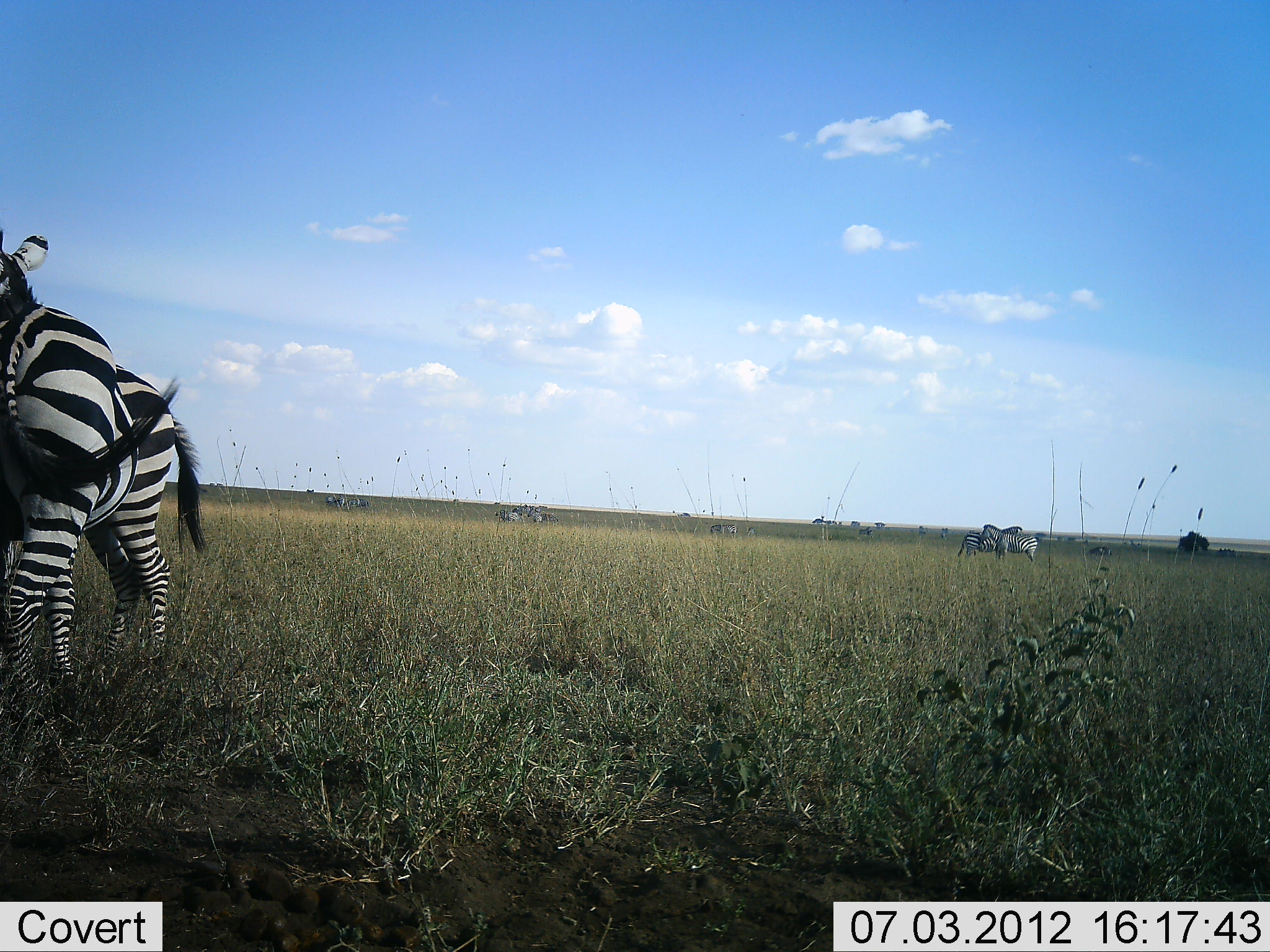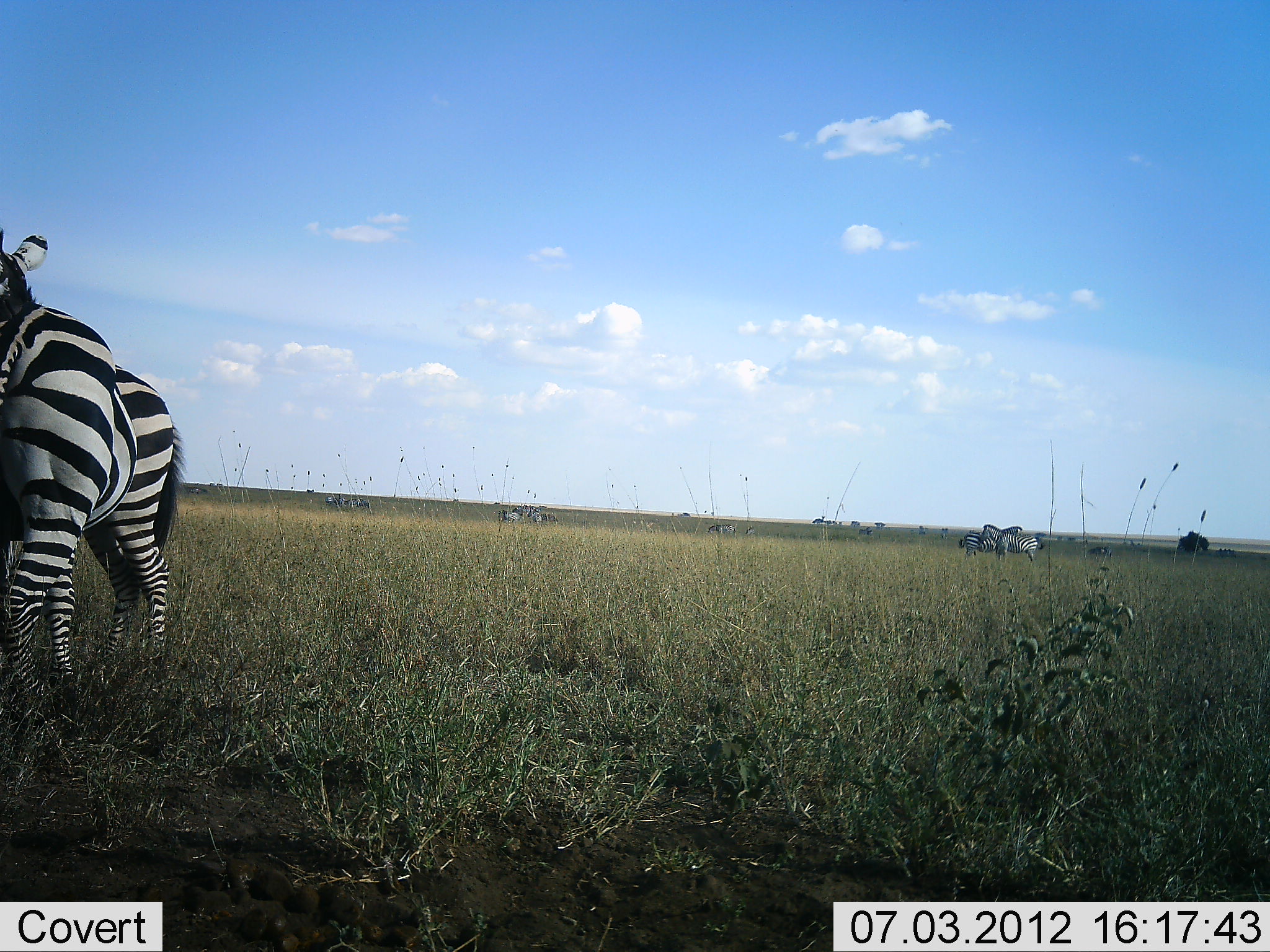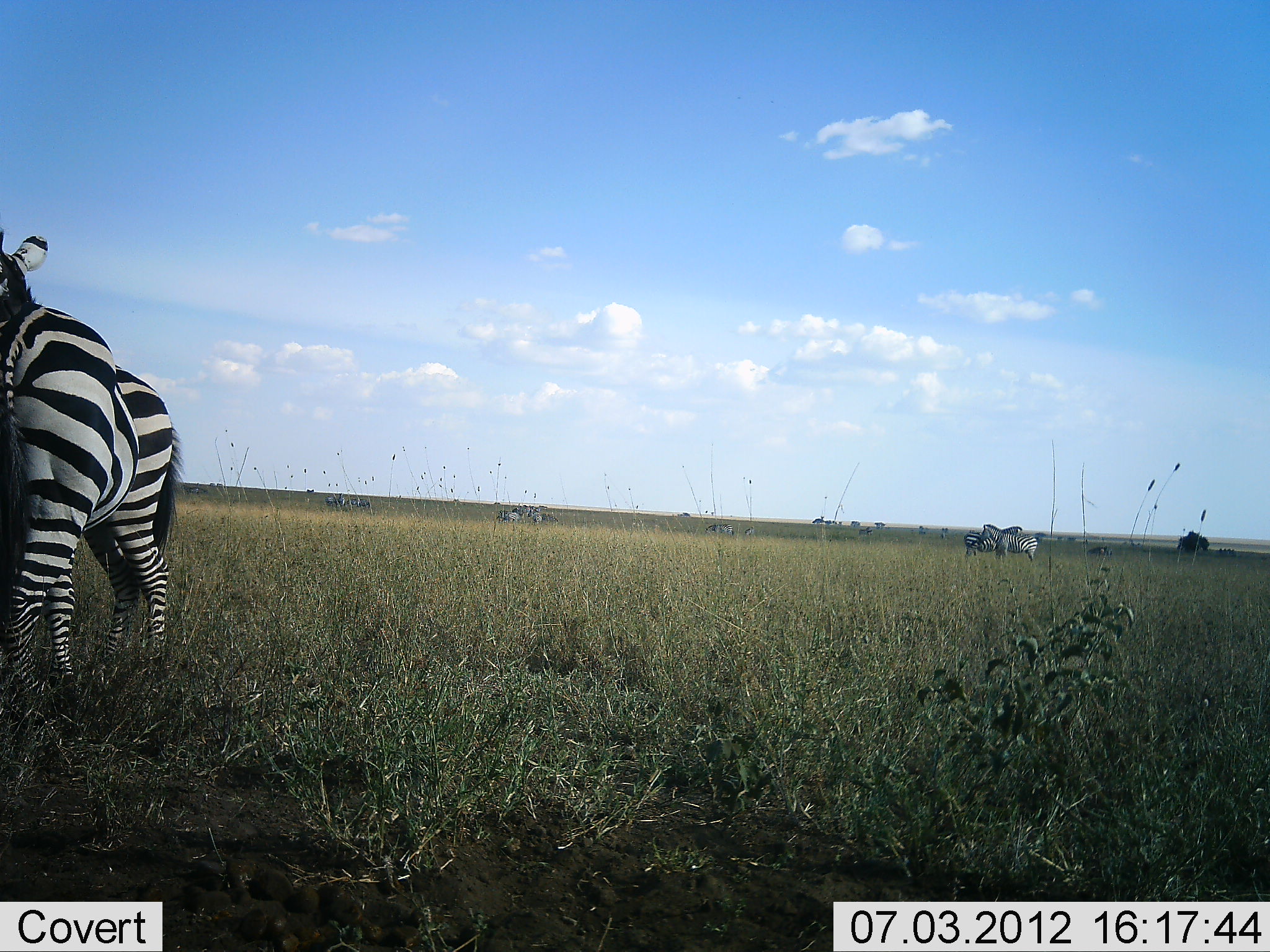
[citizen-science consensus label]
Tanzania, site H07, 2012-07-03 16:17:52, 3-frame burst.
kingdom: Animalia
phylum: Chordata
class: Mammalia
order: Perissodactyla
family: Equidae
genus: Equus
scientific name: Equus quagga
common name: plains zebra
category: zebra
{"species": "zebra (plains zebra) (Equus quagga)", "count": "11-50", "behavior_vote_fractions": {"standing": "100%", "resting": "0%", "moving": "0%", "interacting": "0%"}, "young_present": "0%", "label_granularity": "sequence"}